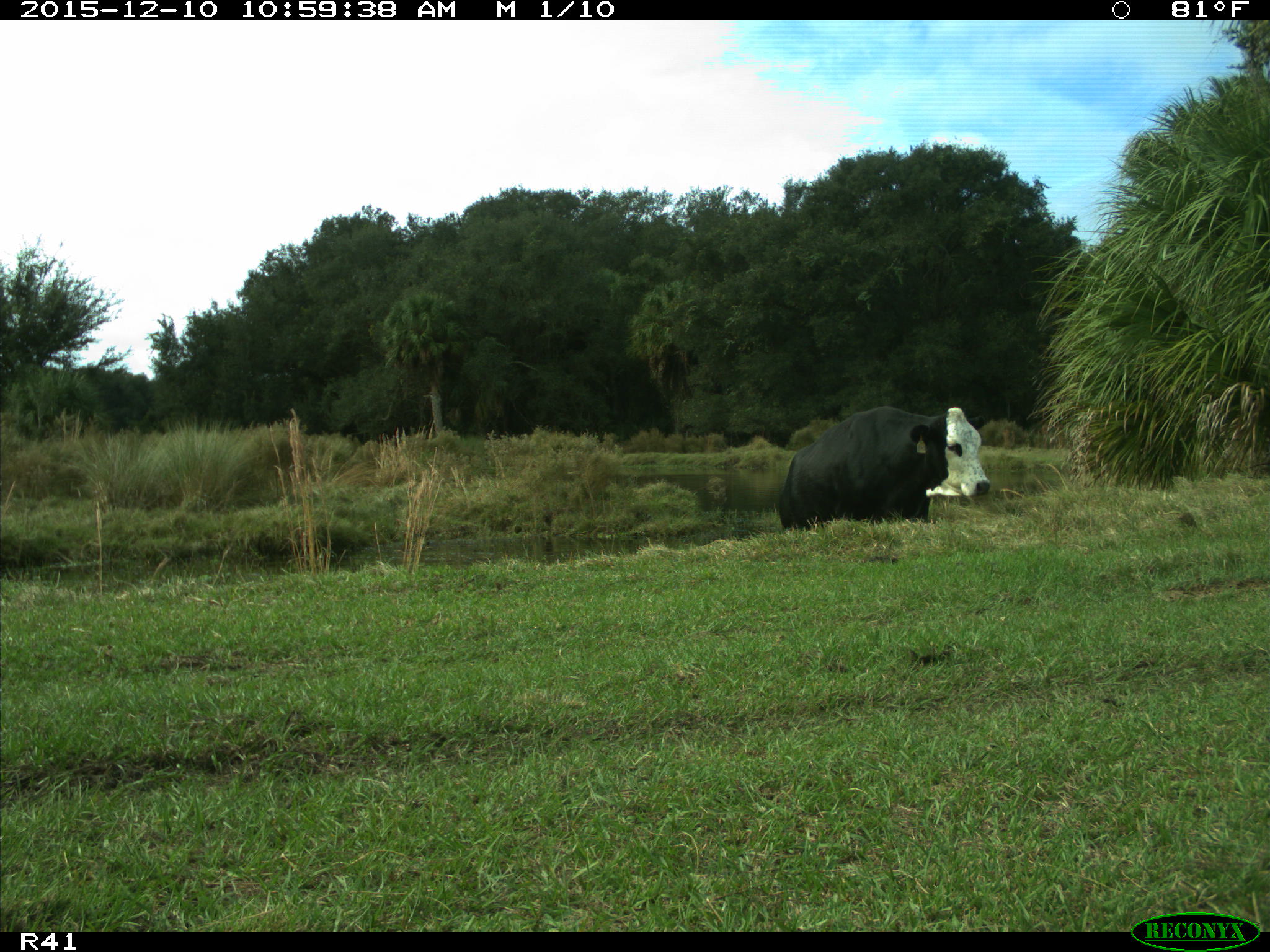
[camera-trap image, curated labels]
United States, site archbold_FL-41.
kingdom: Animalia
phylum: Chordata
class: Mammalia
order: Artiodactyla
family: Bovidae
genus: Bos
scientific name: Bos taurus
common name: domestic cow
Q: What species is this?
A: Bos taurus (domestic cow).